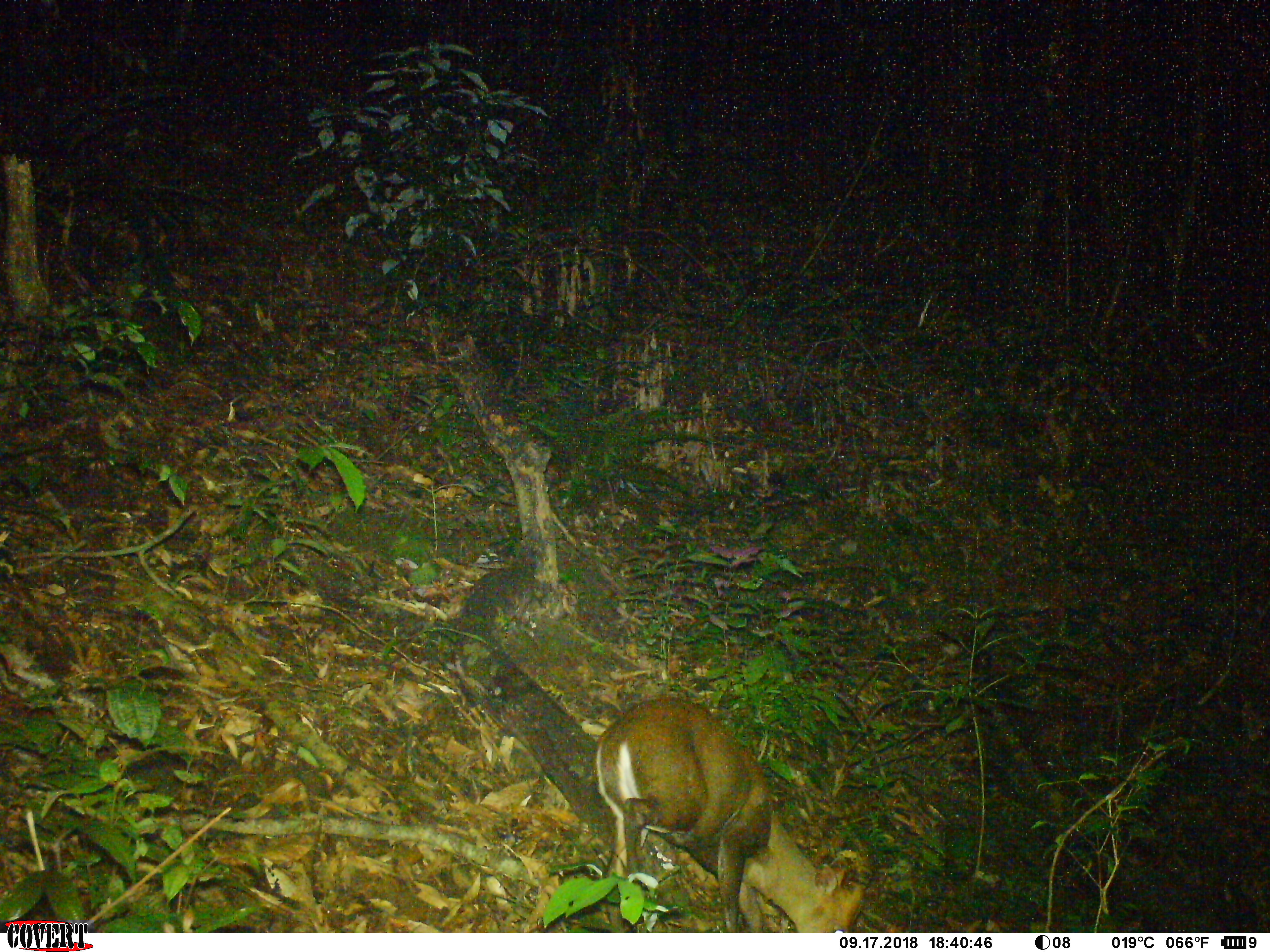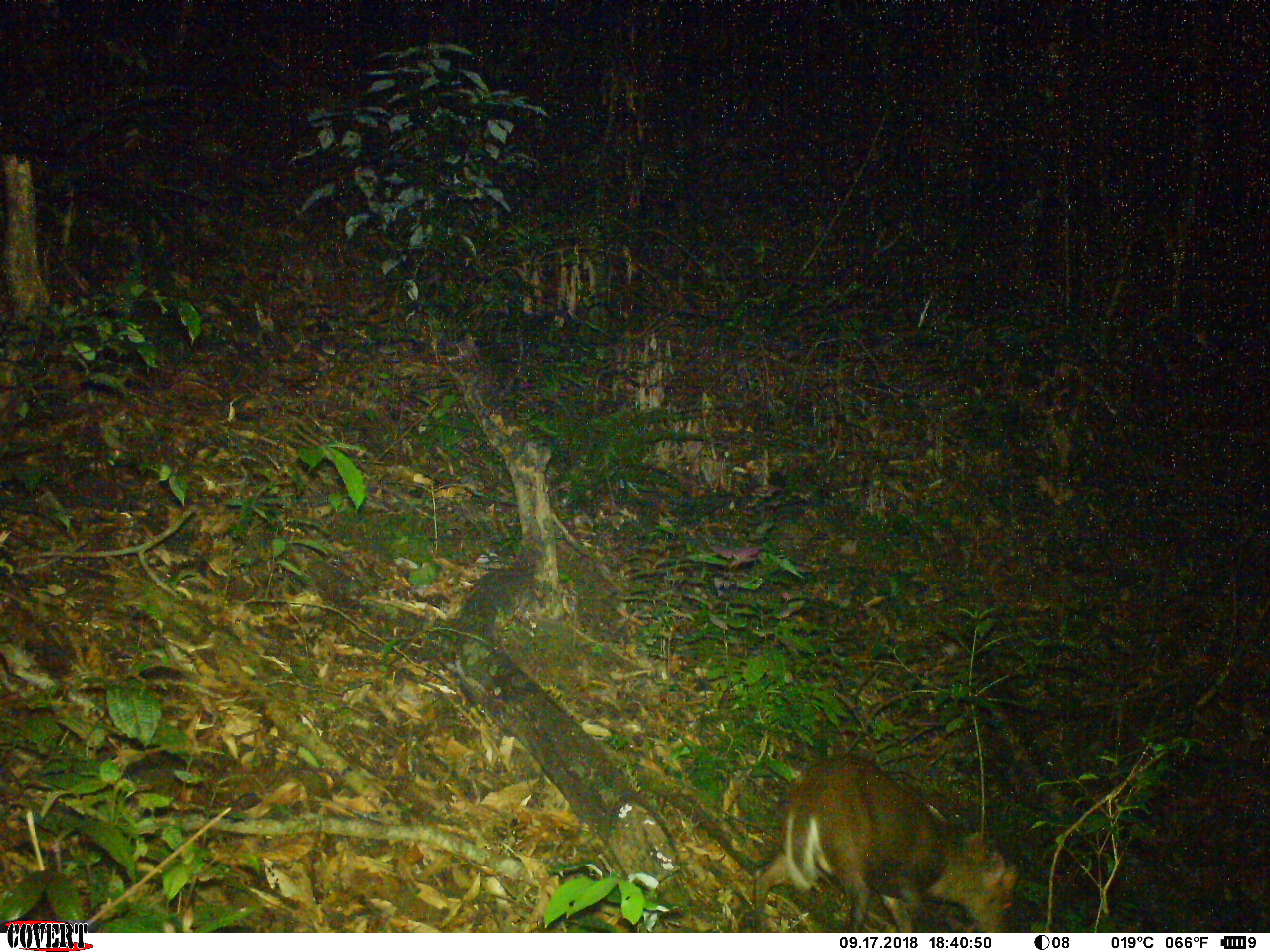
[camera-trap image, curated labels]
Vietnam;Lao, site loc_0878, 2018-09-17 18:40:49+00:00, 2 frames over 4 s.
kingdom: Animalia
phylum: Chordata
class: Mammalia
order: Artiodactyla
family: Cervidae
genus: Muntiacus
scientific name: Muntiacus rooseveltorum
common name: roosevelt's muntjac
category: roosevelts muntjac group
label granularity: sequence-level